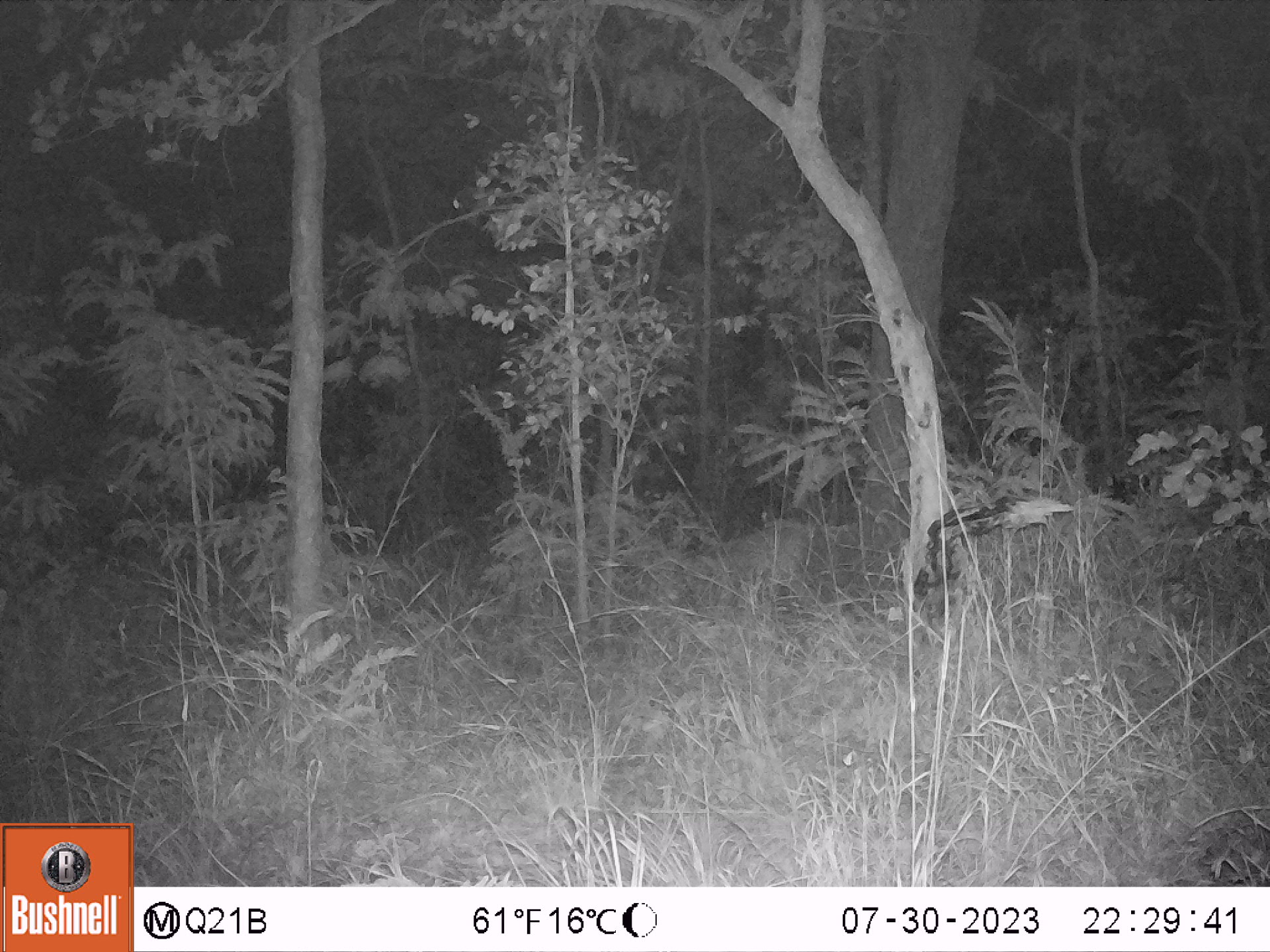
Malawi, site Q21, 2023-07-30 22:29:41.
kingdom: Animalia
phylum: Chordata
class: Mammalia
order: Artiodactyla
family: Bovidae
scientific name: Antilopinae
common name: small antelope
Small antelope (Antilopinae), count 1.